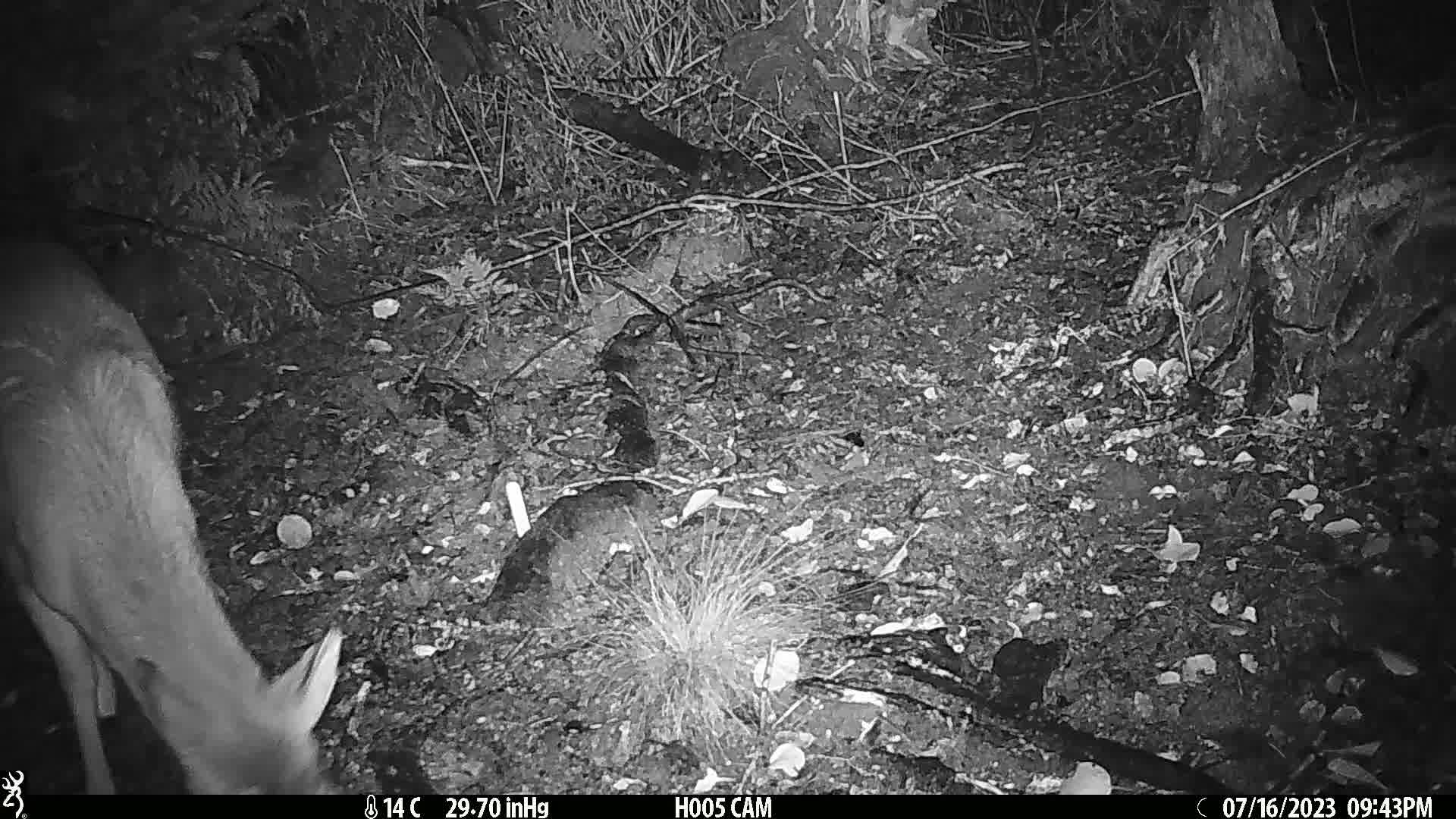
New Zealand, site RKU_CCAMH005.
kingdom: Animalia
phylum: Chordata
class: Mammalia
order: Artiodactyla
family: Cervidae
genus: Odocoileus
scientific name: Odocoileus virginianus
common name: white-tailed deer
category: white tailed deer